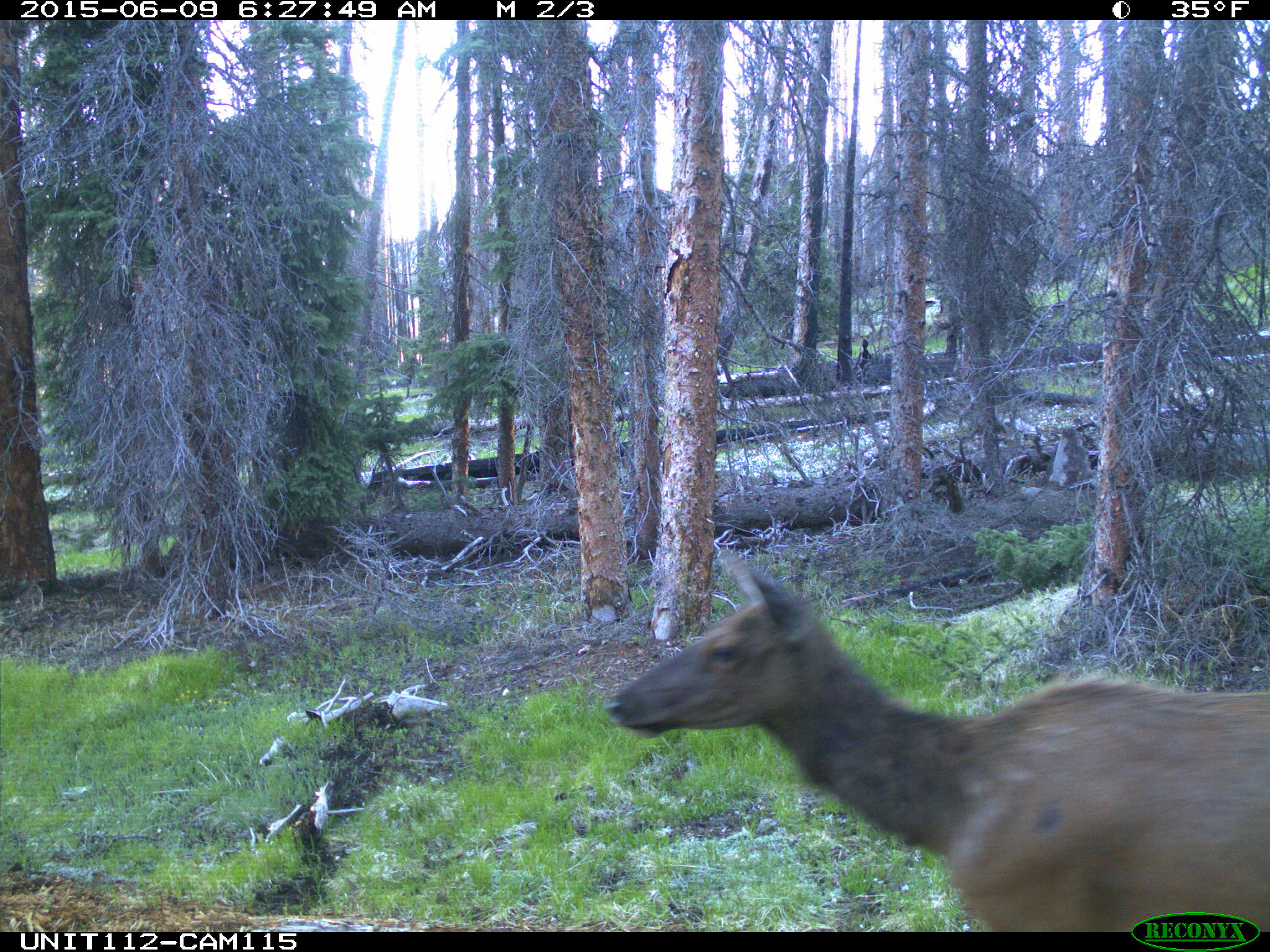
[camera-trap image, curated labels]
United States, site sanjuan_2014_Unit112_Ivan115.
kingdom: Animalia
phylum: Chordata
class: Mammalia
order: Artiodactyla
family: Cervidae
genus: Cervus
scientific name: Cervus elaphus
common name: red deer